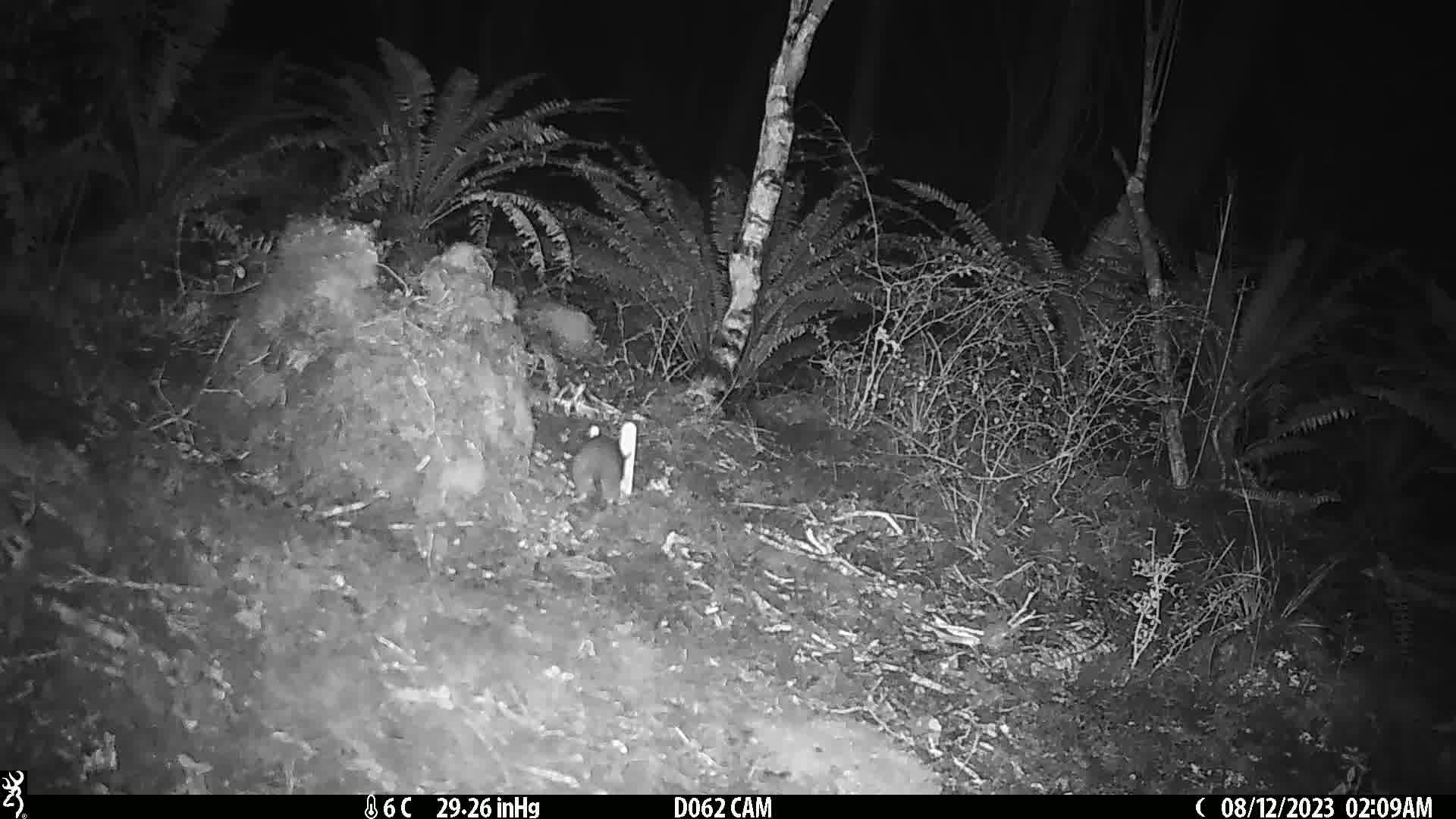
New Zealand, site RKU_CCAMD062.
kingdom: Animalia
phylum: Chordata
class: Mammalia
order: Rodentia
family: Muridae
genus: Rattus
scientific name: Rattus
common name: rat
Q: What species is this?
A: Rat (Rattus).